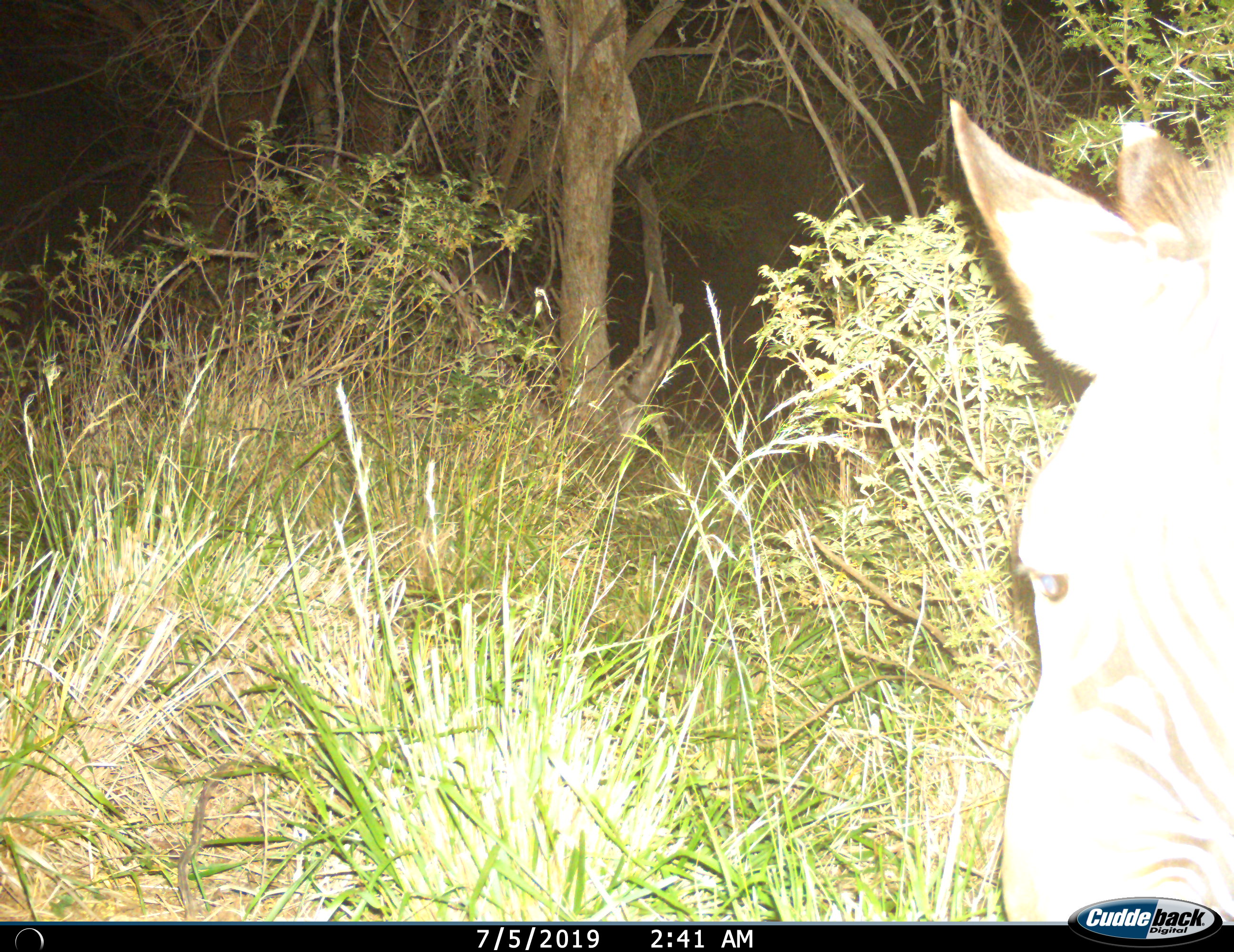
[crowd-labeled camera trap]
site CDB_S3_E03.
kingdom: Animalia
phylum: Chordata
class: Mammalia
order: Perissodactyla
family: Equidae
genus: Equus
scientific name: Equus zebra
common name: mountain zebra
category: zebramountain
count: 1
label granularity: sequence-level